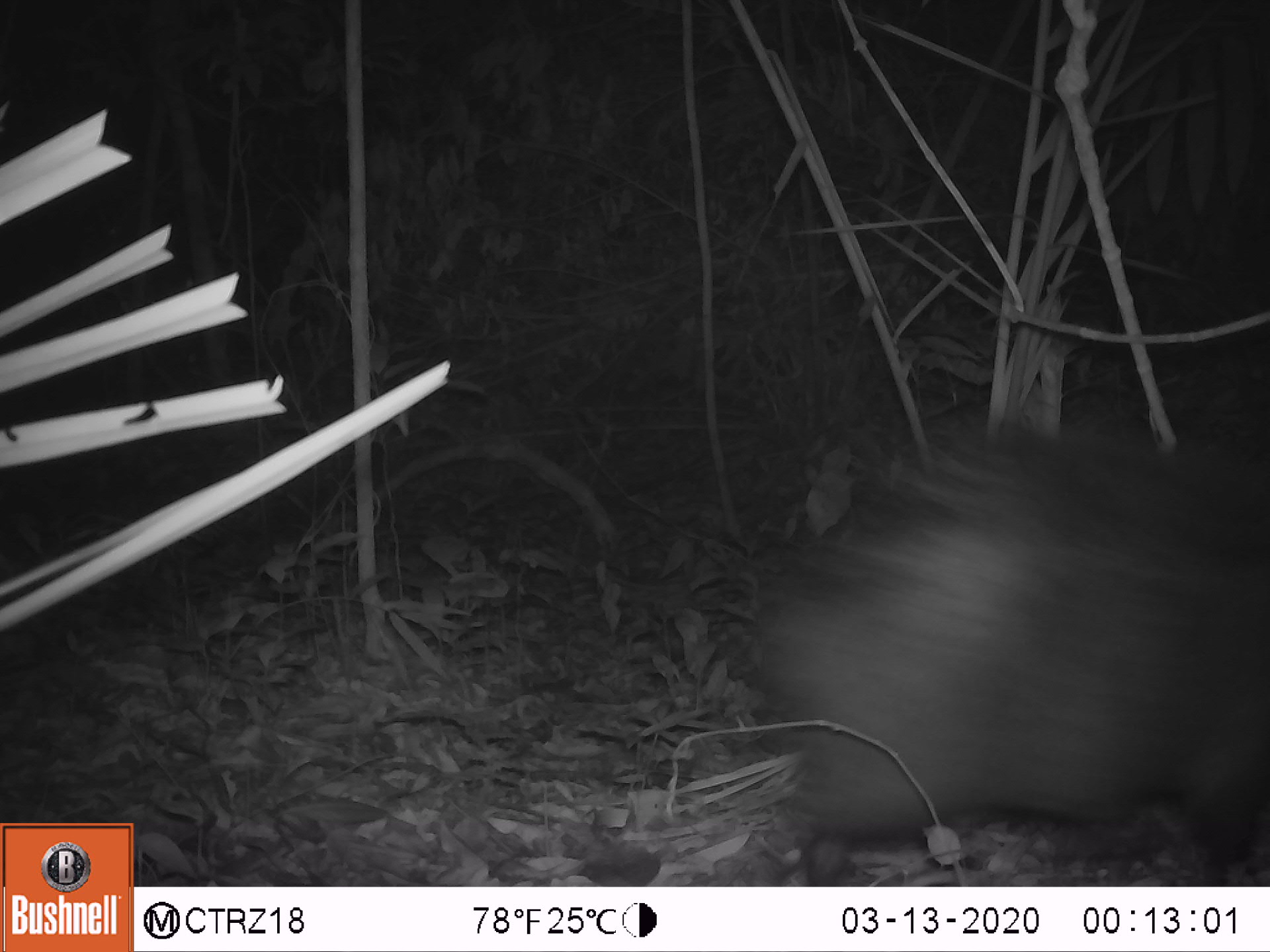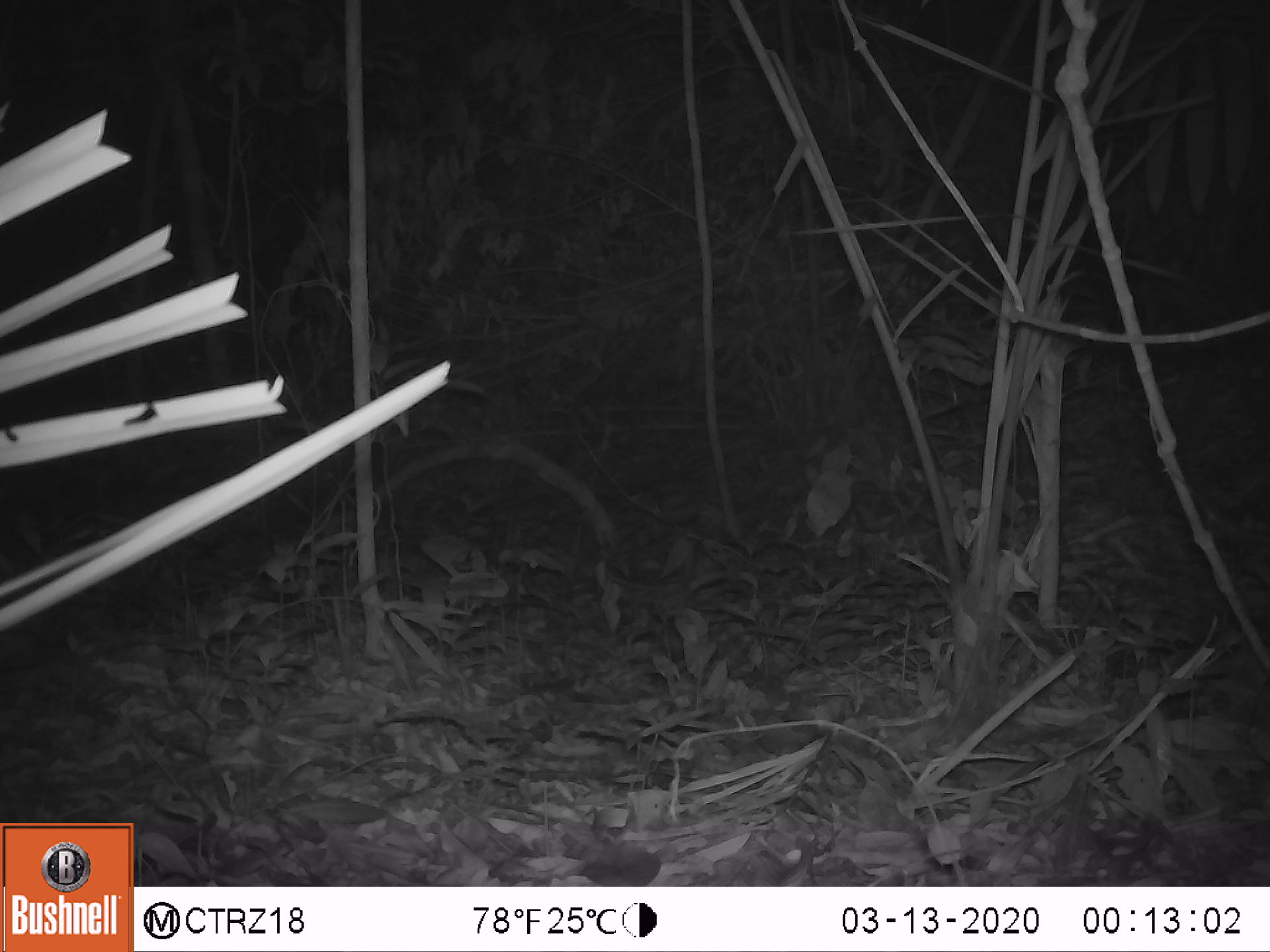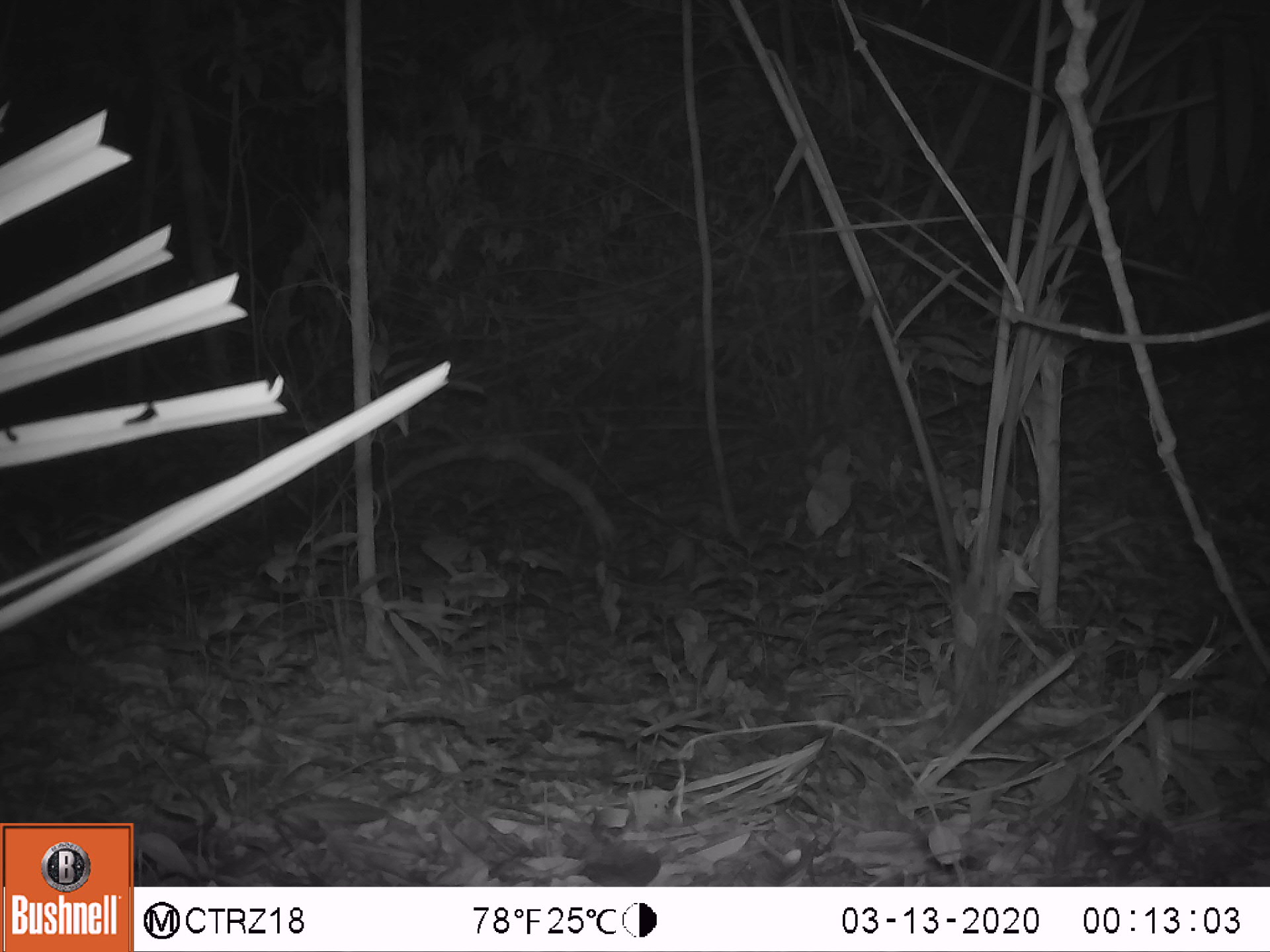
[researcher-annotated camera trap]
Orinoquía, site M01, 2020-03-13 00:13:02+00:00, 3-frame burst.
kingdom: Animalia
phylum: Chordata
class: Mammalia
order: Artiodactyla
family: Tayassuidae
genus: Pecari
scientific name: Pecari tajacu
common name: collared peccary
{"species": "collared peccary (Pecari tajacu)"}